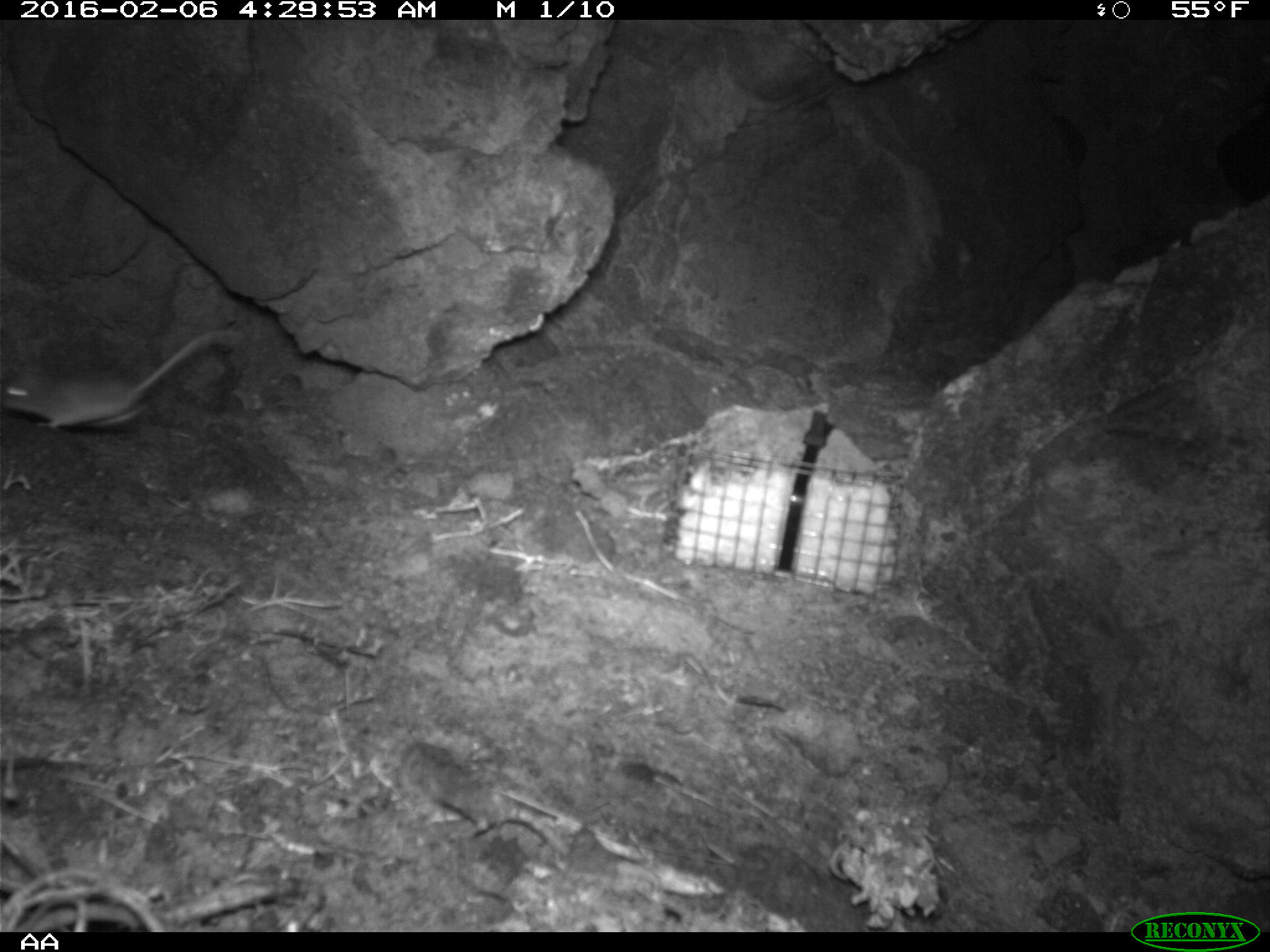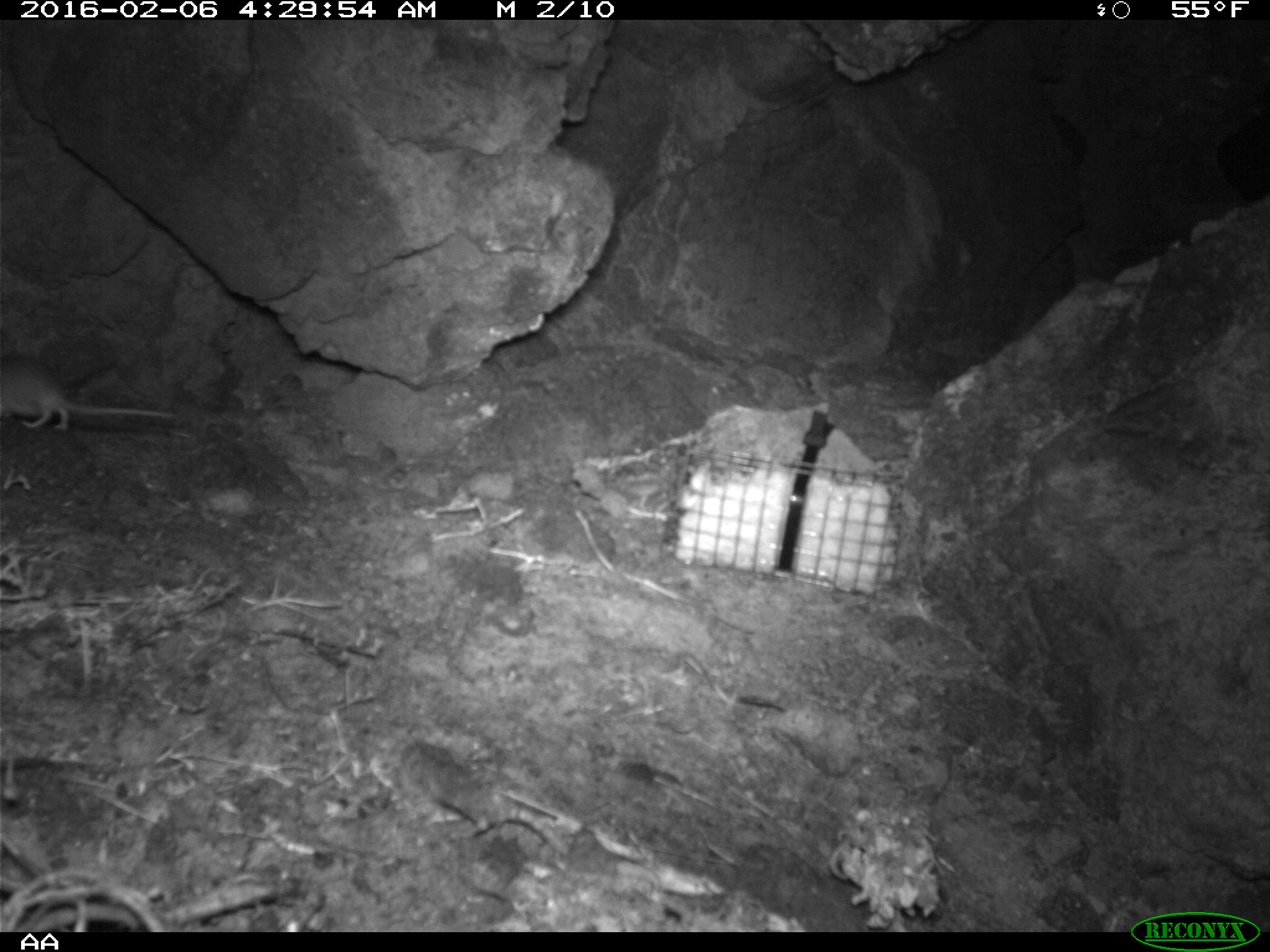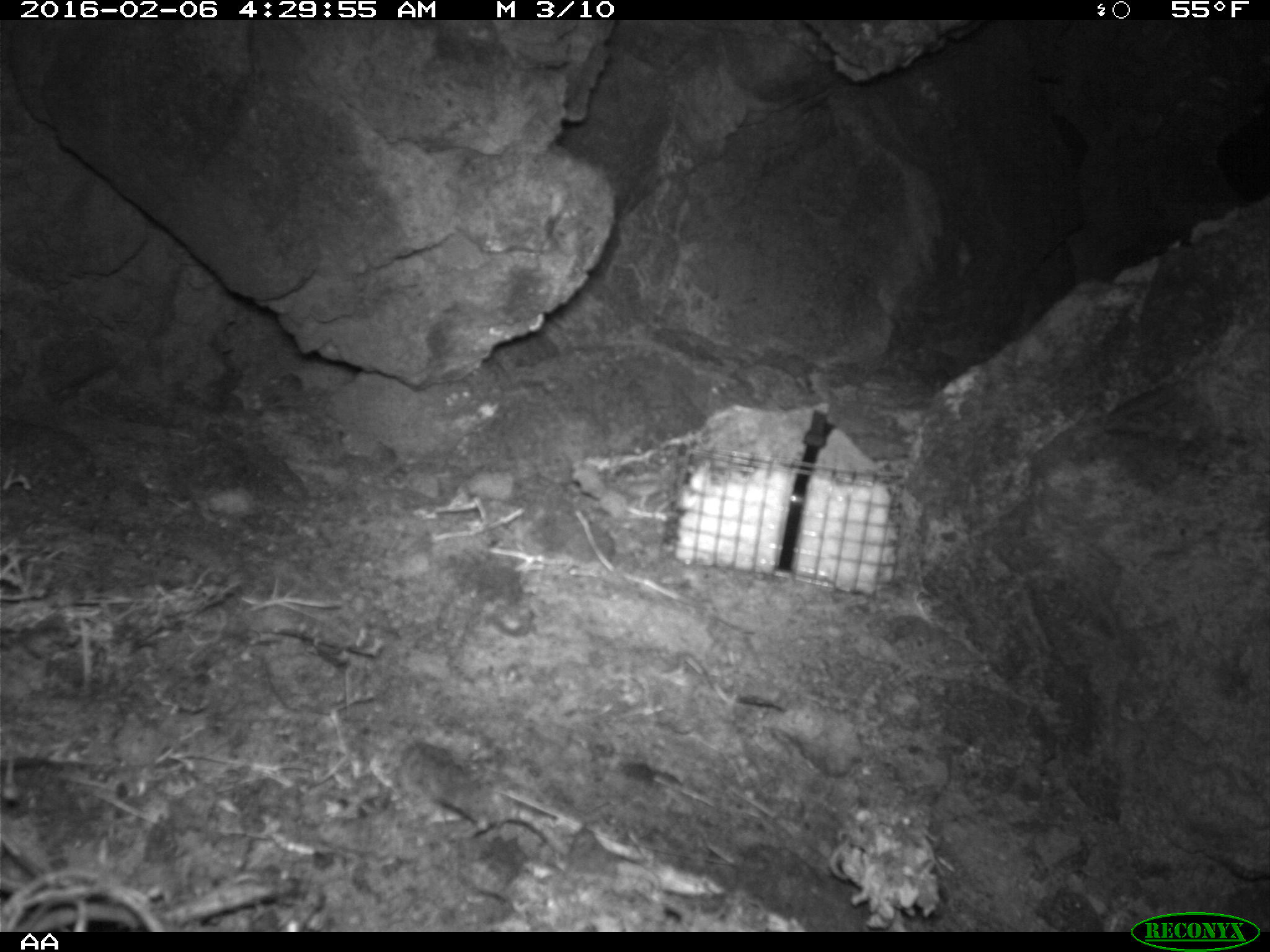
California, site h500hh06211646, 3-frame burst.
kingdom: Animalia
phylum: Chordata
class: Mammalia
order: Rodentia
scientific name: Rodentia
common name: rodent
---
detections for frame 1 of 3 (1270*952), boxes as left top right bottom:
rodent: 0 328 244 427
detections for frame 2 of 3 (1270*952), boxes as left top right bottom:
rodent: 0 356 175 430